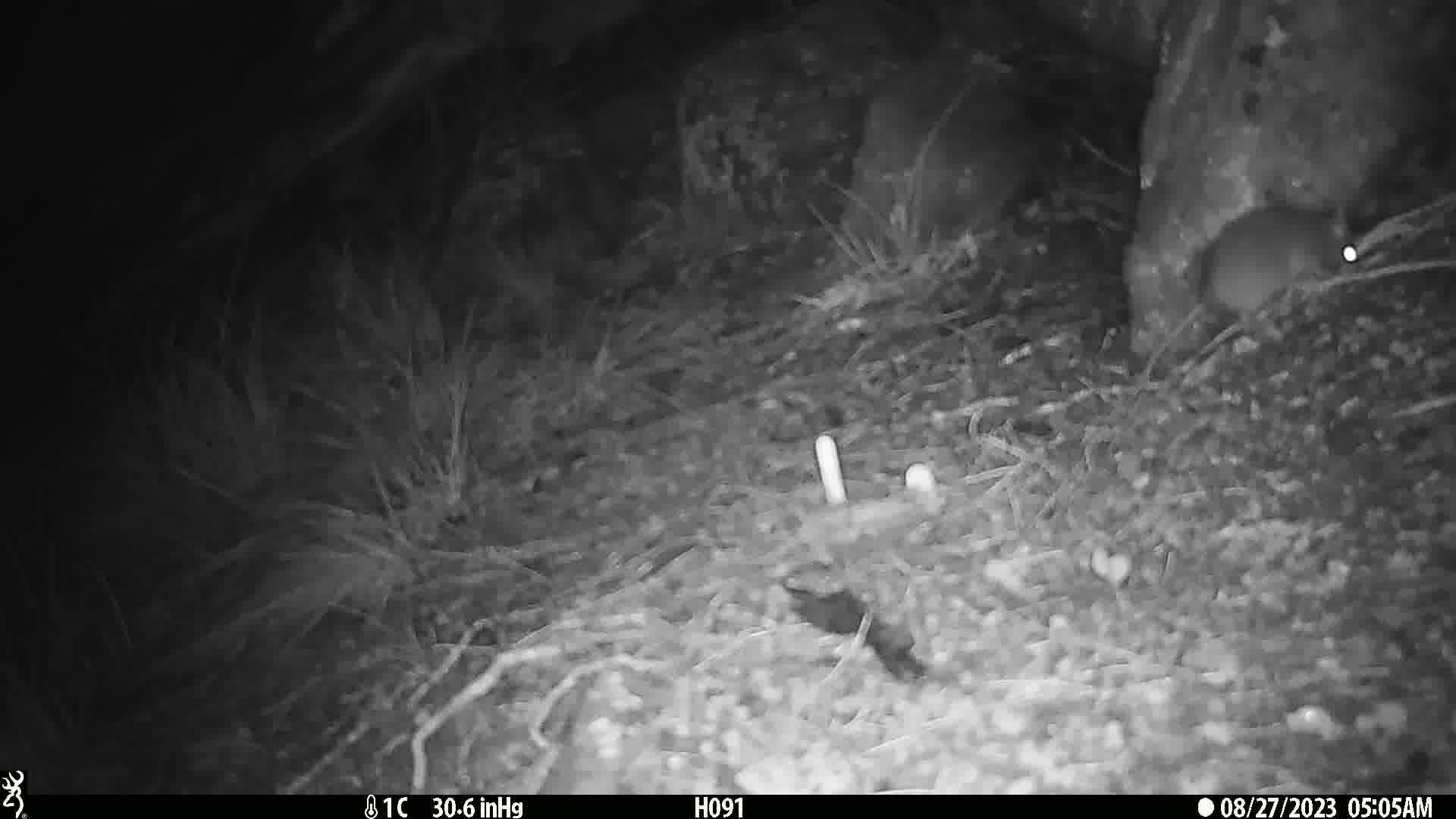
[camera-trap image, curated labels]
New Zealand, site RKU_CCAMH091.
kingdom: Animalia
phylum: Chordata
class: Mammalia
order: Rodentia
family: Muridae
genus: Rattus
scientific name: Rattus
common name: rat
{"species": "rat (Rattus)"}